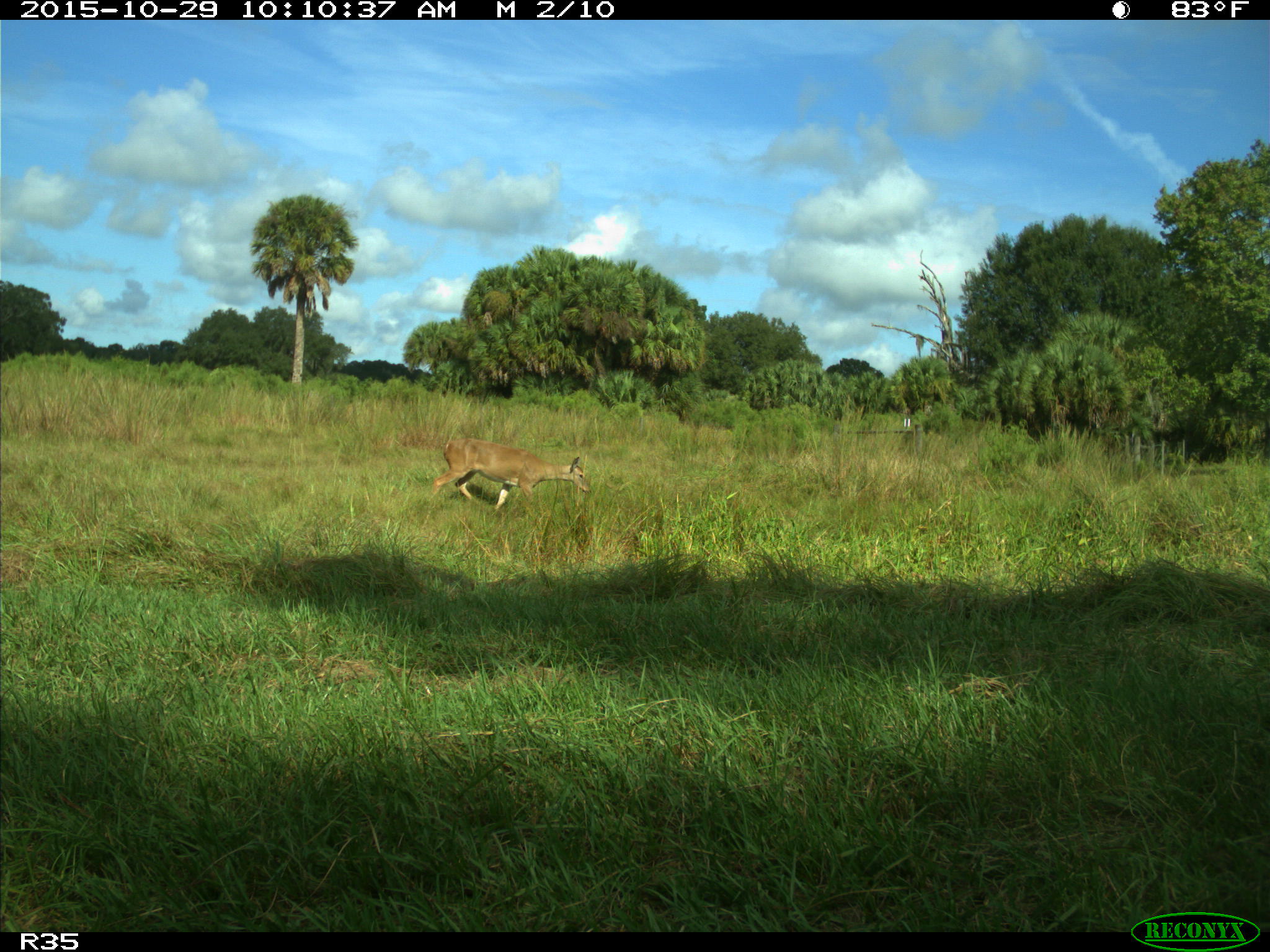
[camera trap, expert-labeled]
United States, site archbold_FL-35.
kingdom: Animalia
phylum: Chordata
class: Mammalia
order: Artiodactyla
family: Cervidae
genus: Odocoileus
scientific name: Odocoileus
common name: deer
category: unidentified deer